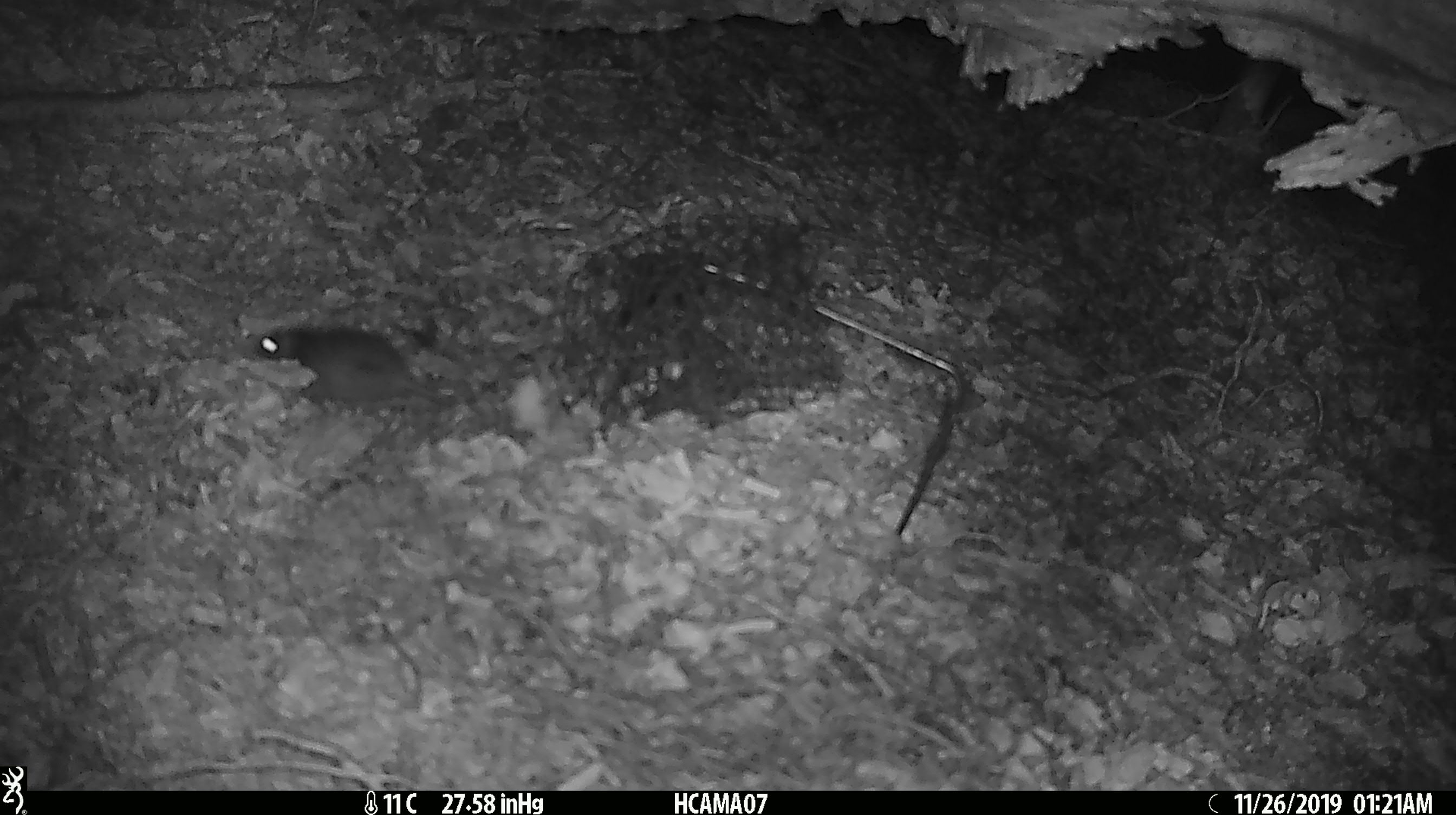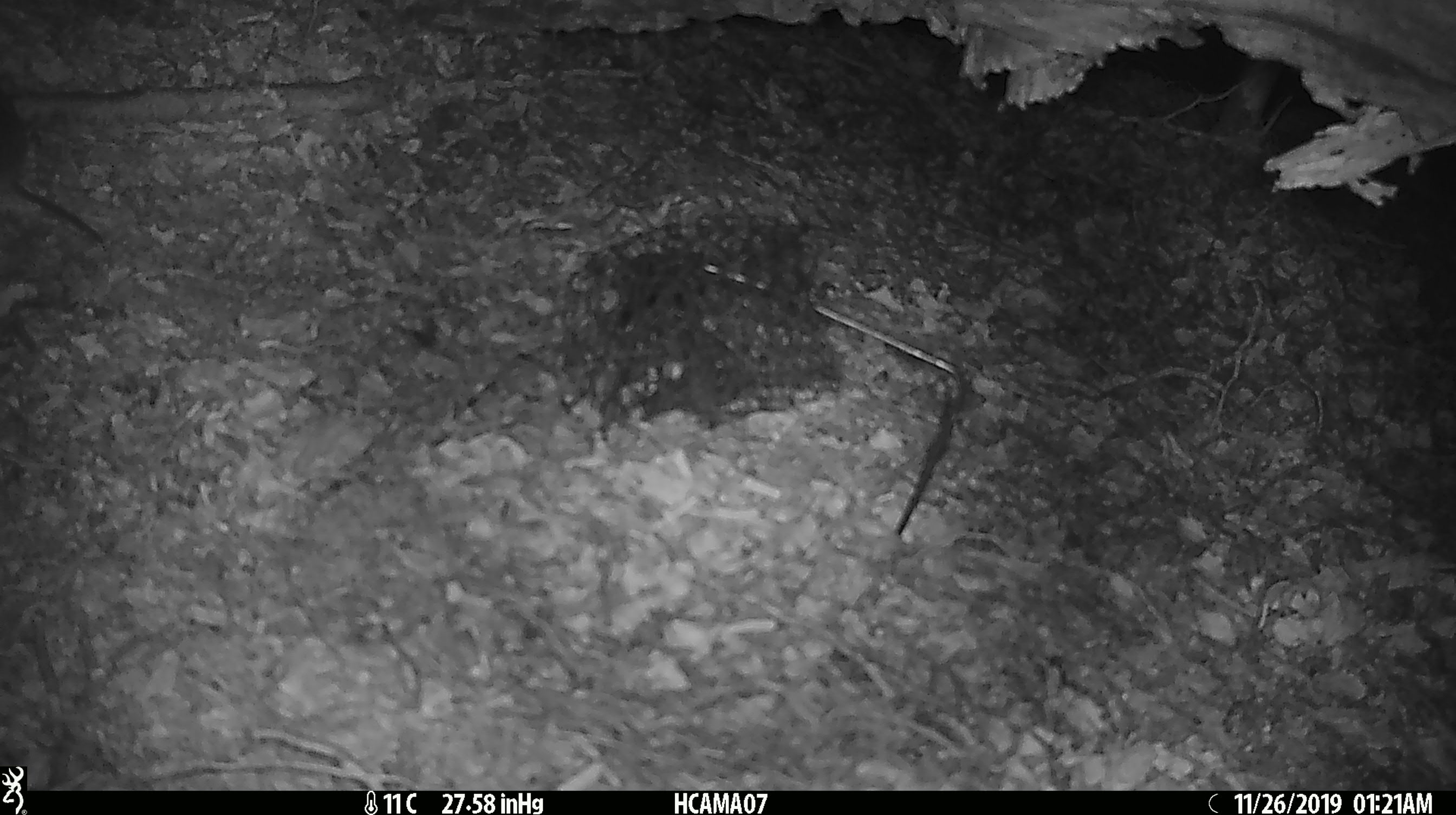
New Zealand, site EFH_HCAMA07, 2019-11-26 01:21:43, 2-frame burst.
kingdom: Animalia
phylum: Chordata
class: Mammalia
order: Rodentia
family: Muridae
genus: Mus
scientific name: Mus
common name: mouse